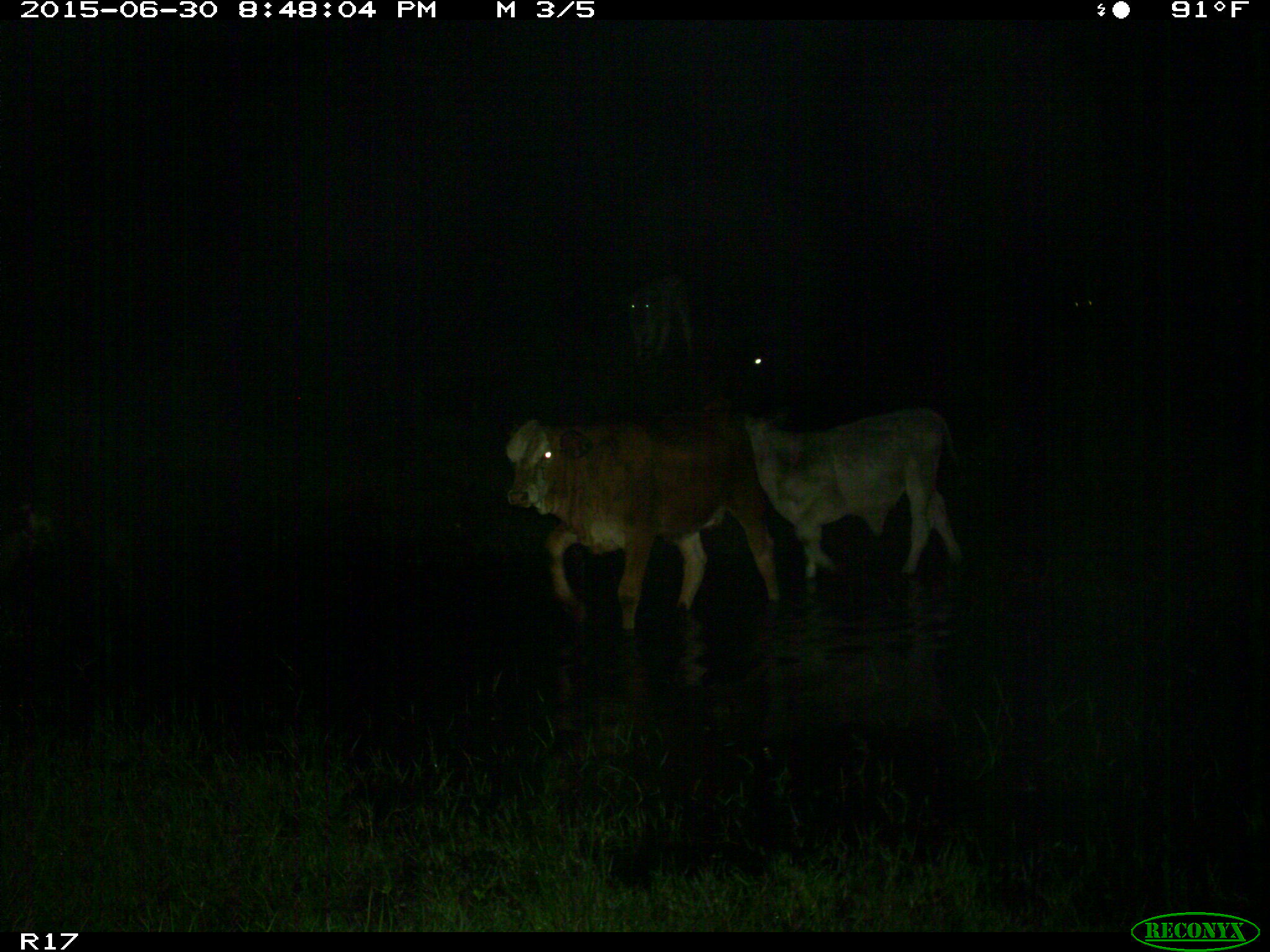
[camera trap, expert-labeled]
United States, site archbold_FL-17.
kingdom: Animalia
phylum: Chordata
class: Mammalia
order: Artiodactyla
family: Bovidae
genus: Bos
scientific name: Bos taurus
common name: domestic cow